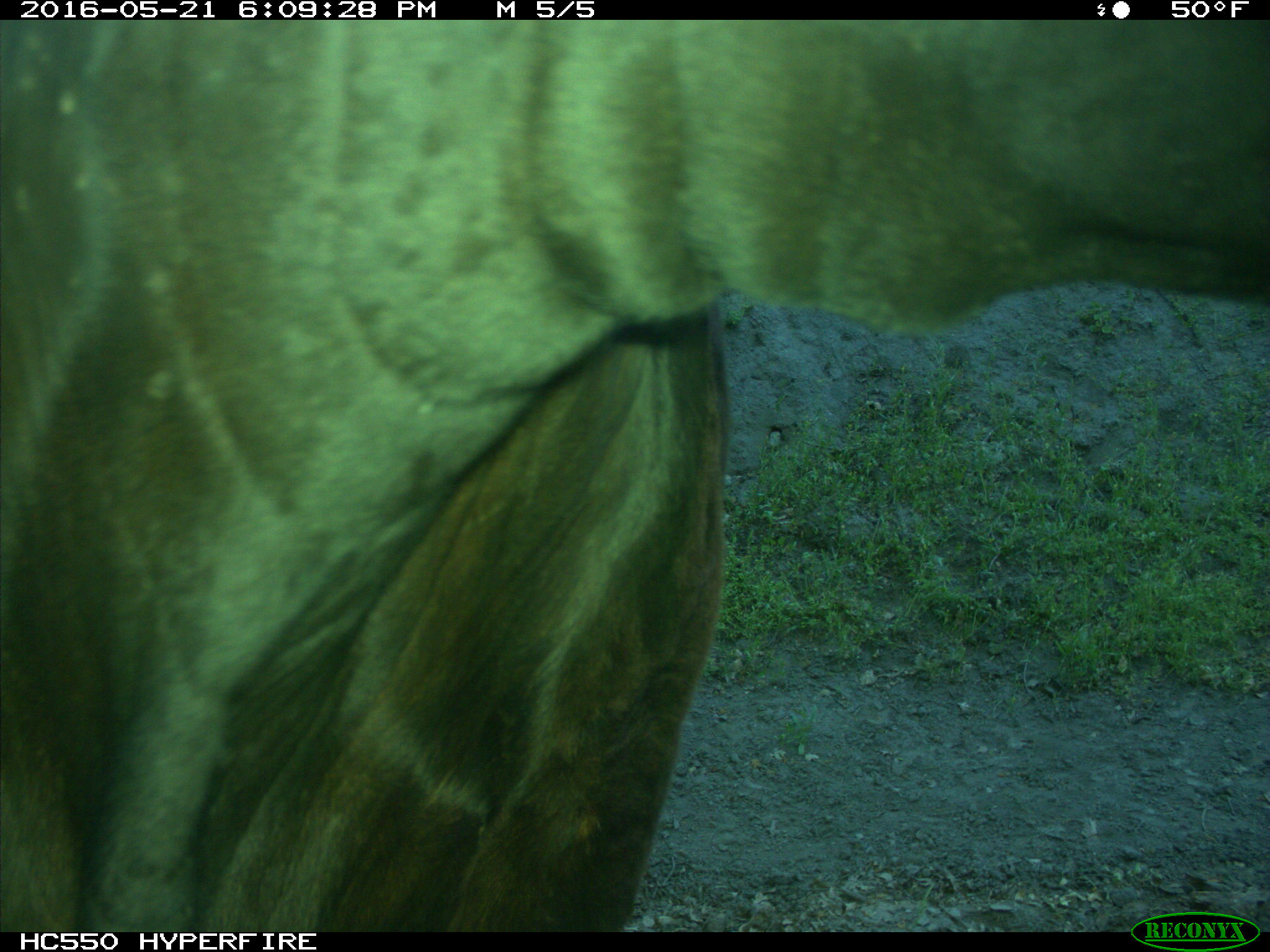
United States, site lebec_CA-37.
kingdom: Animalia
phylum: Chordata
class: Mammalia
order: Artiodactyla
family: Bovidae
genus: Bos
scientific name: Bos taurus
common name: domestic cow